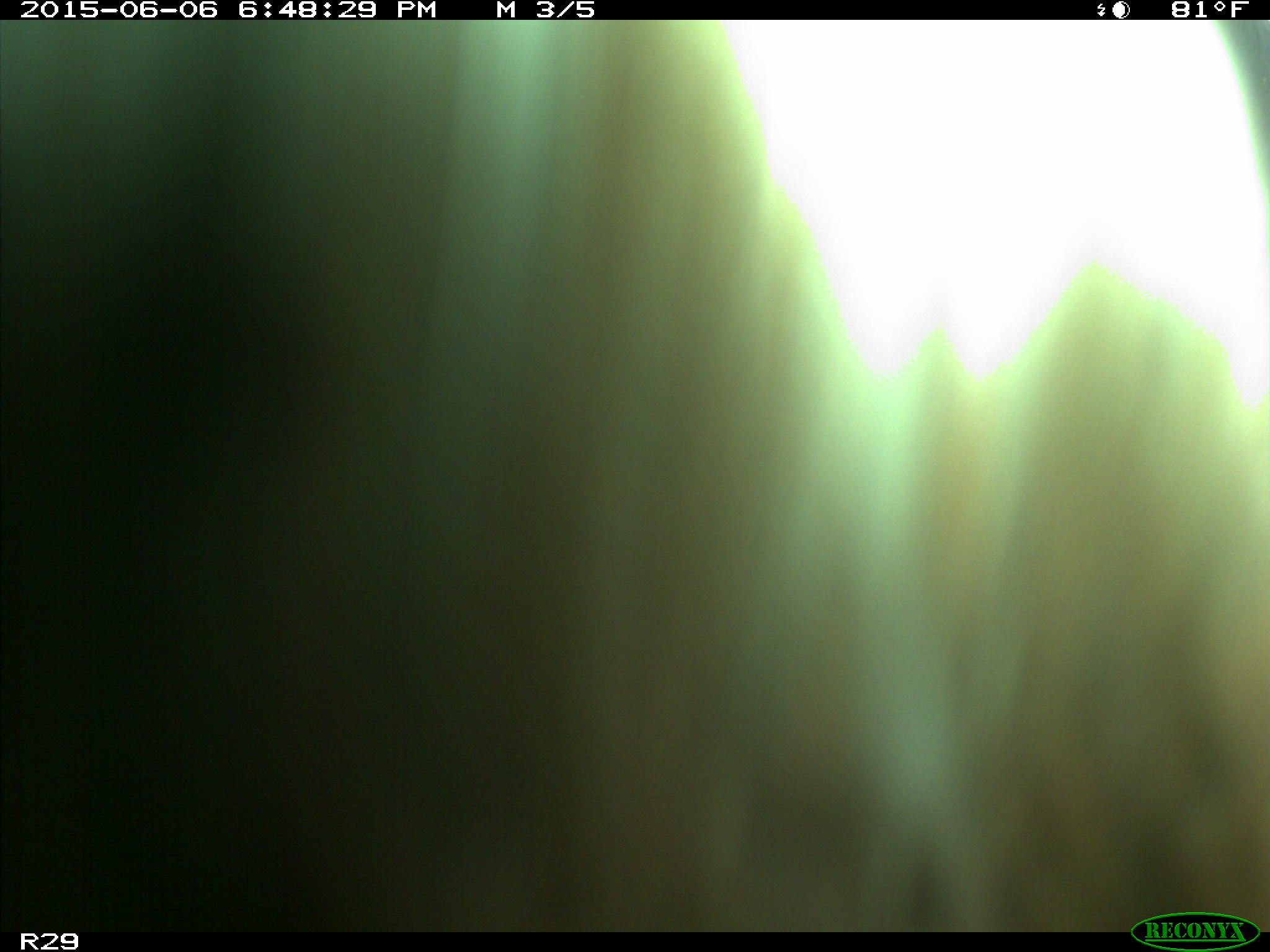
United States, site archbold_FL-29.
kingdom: Animalia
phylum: Chordata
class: Mammalia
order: Artiodactyla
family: Bovidae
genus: Bos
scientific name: Bos taurus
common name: domestic cow